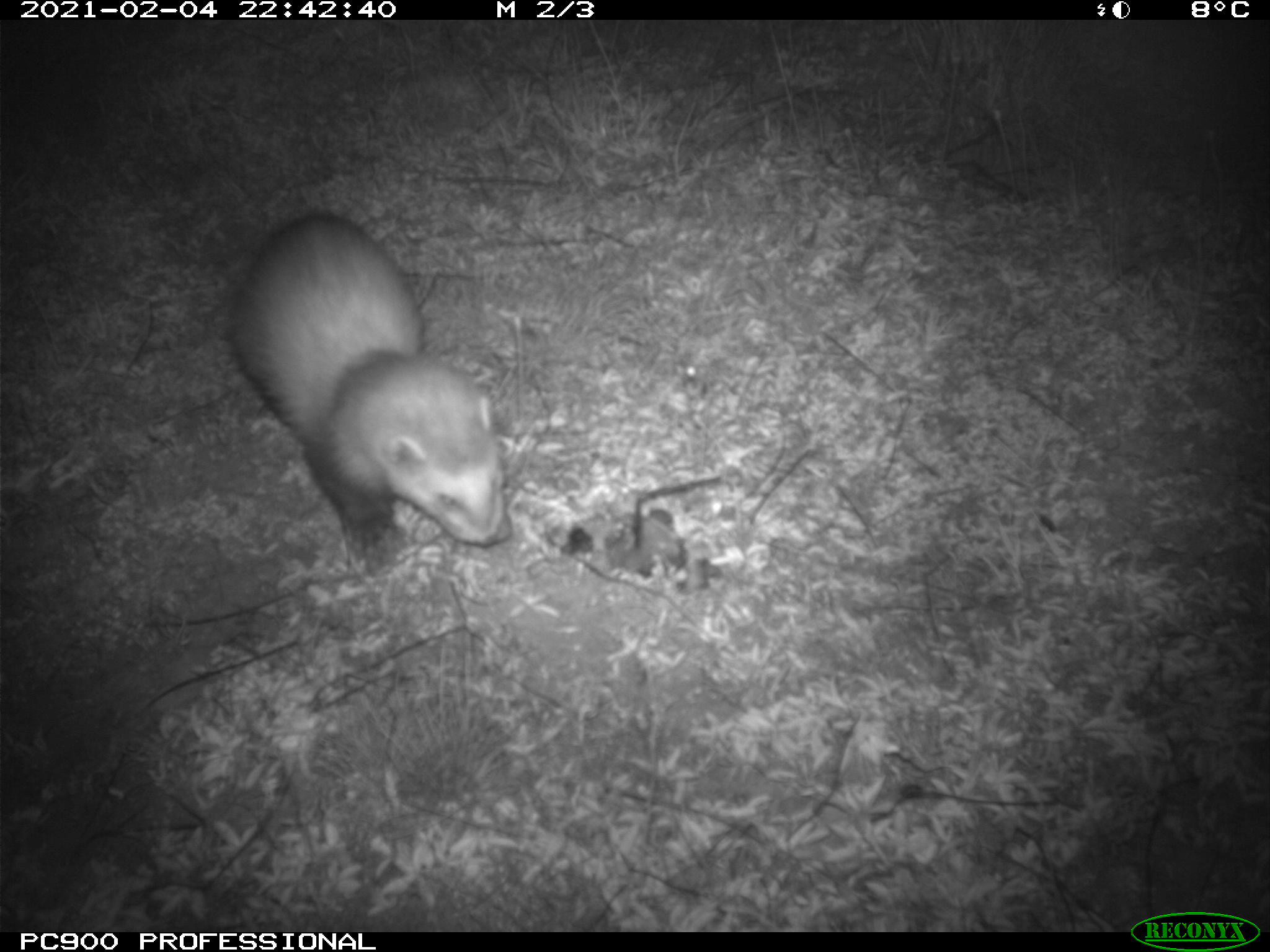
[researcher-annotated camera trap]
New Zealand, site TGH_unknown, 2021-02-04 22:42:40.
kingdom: Animalia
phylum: Chordata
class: Mammalia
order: Carnivora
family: Mustelidae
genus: Mustela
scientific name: Mustela furo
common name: ferret